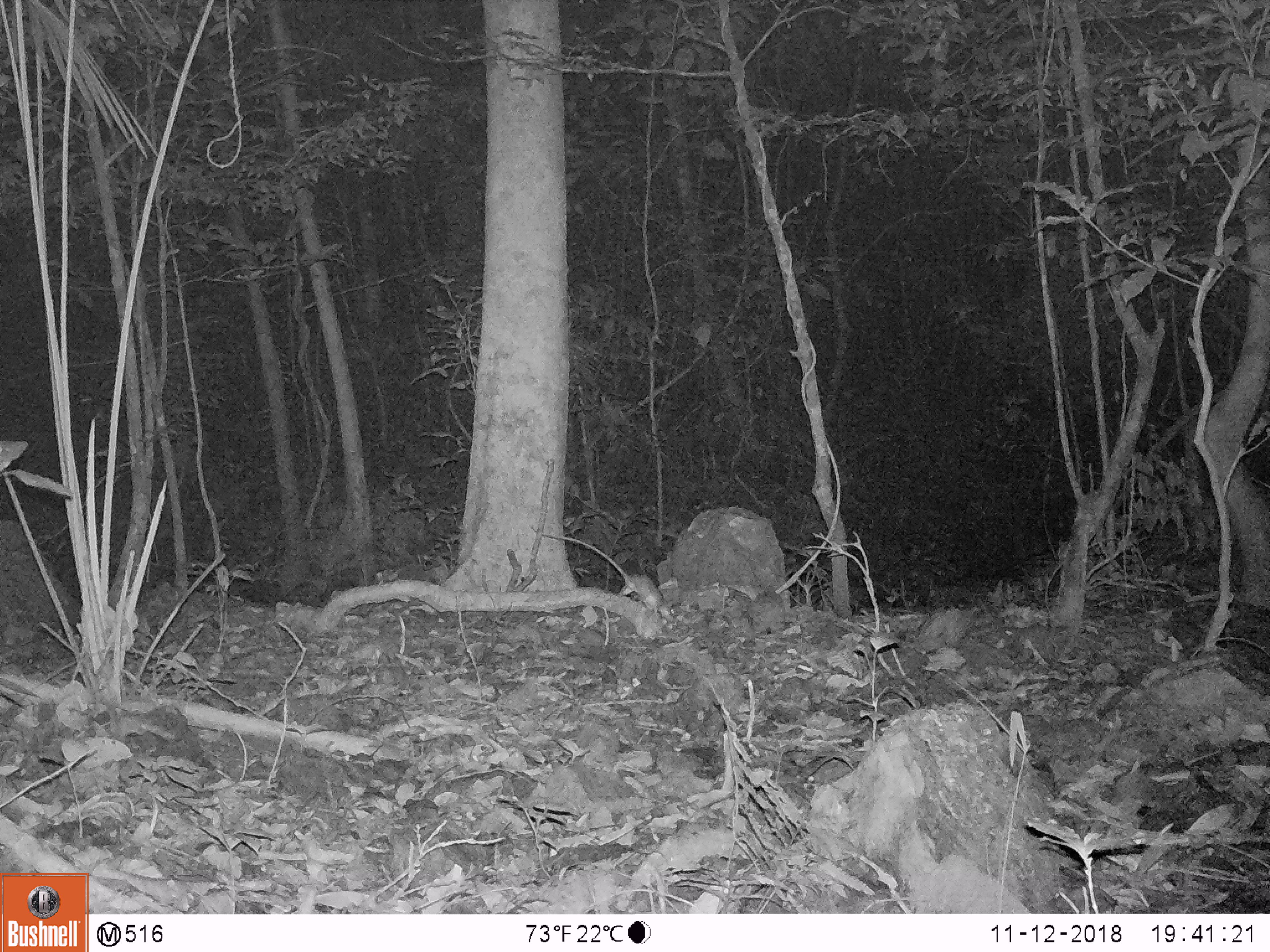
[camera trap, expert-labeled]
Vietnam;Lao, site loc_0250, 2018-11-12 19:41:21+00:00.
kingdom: Animalia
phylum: Chordata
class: Mammalia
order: Rodentia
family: Muridae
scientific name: Muridae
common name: old-world mice and rats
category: unidentified murid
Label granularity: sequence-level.